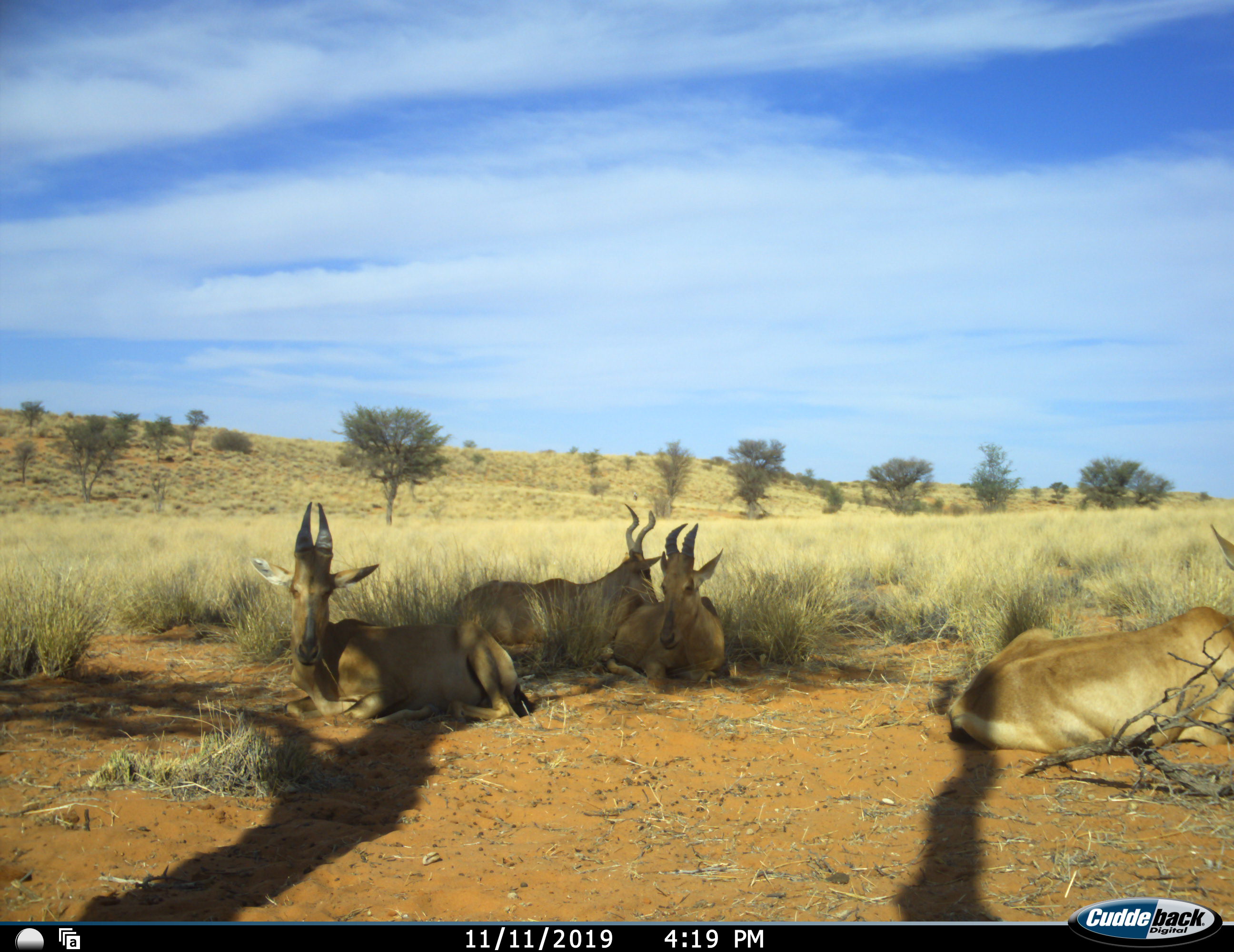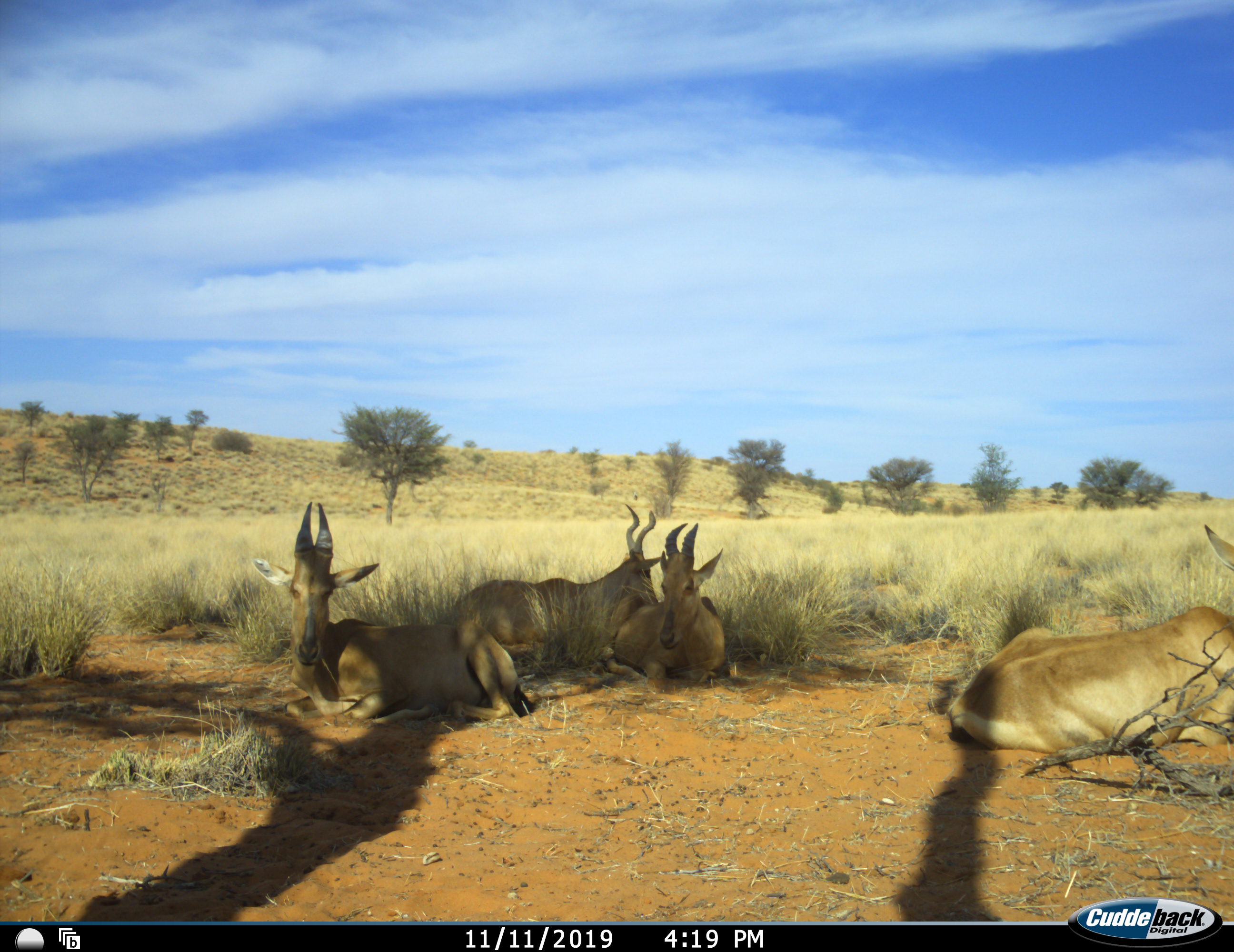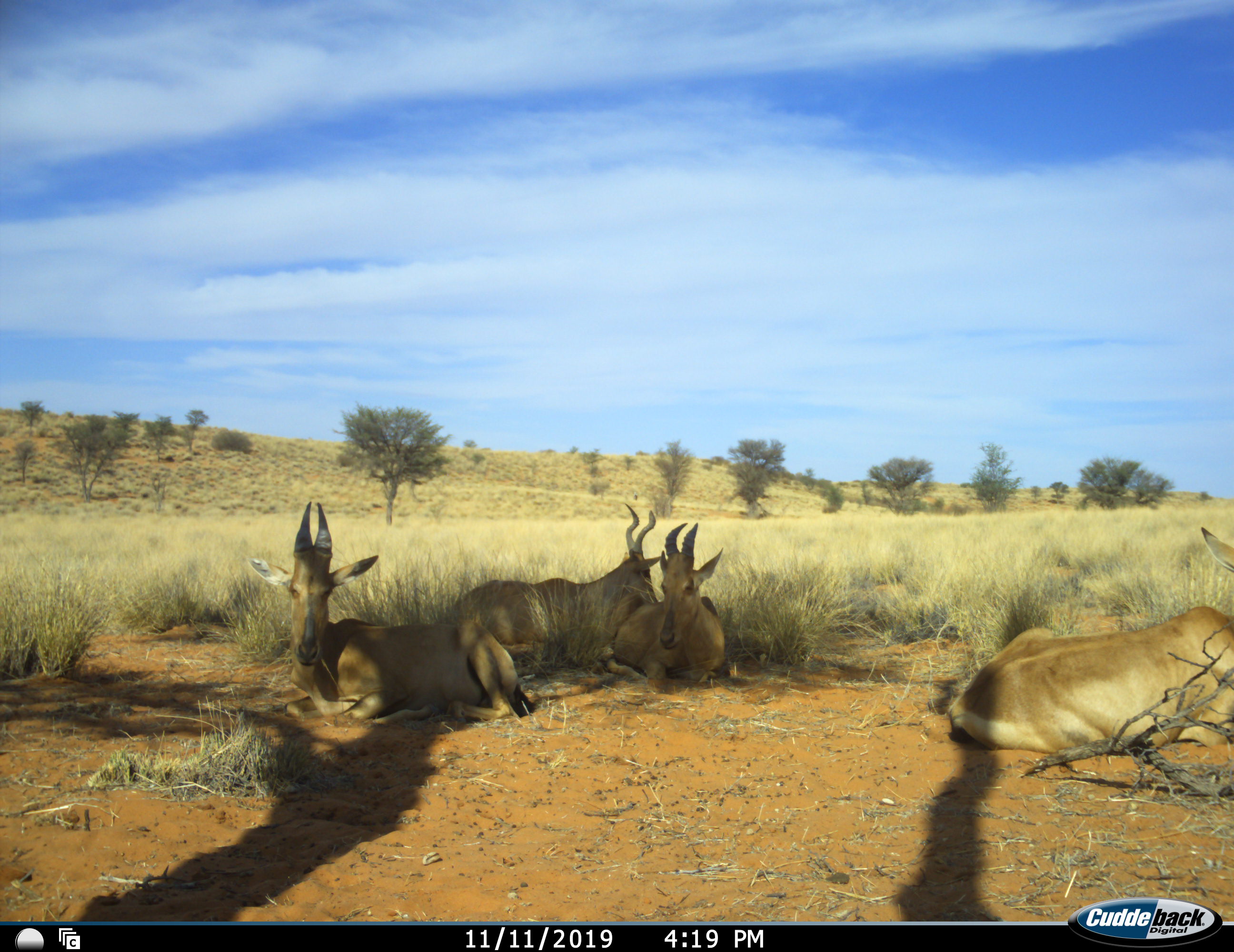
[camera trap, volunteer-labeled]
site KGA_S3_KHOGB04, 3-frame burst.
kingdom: Animalia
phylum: Chordata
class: Mammalia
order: Artiodactyla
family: Bovidae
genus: Alcelaphus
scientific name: Alcelaphus buselaphus caama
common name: red hartebeest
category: hartebeestred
Hartebeestred (red hartebeest) (Alcelaphus buselaphus caama), count 4. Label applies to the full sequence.